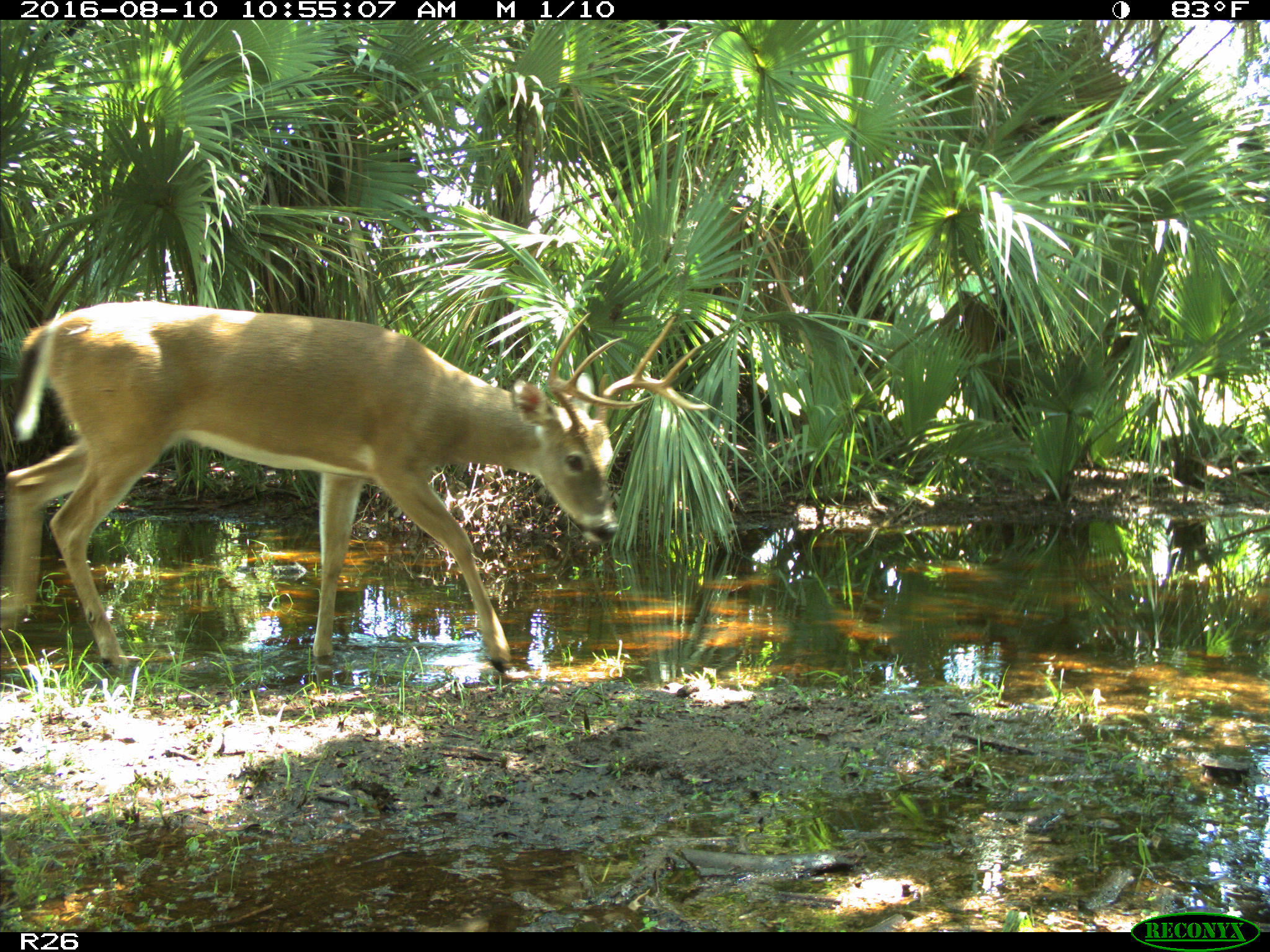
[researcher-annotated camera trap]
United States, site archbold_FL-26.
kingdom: Animalia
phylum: Chordata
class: Mammalia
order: Artiodactyla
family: Cervidae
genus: Odocoileus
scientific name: Odocoileus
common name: deer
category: unidentified deer